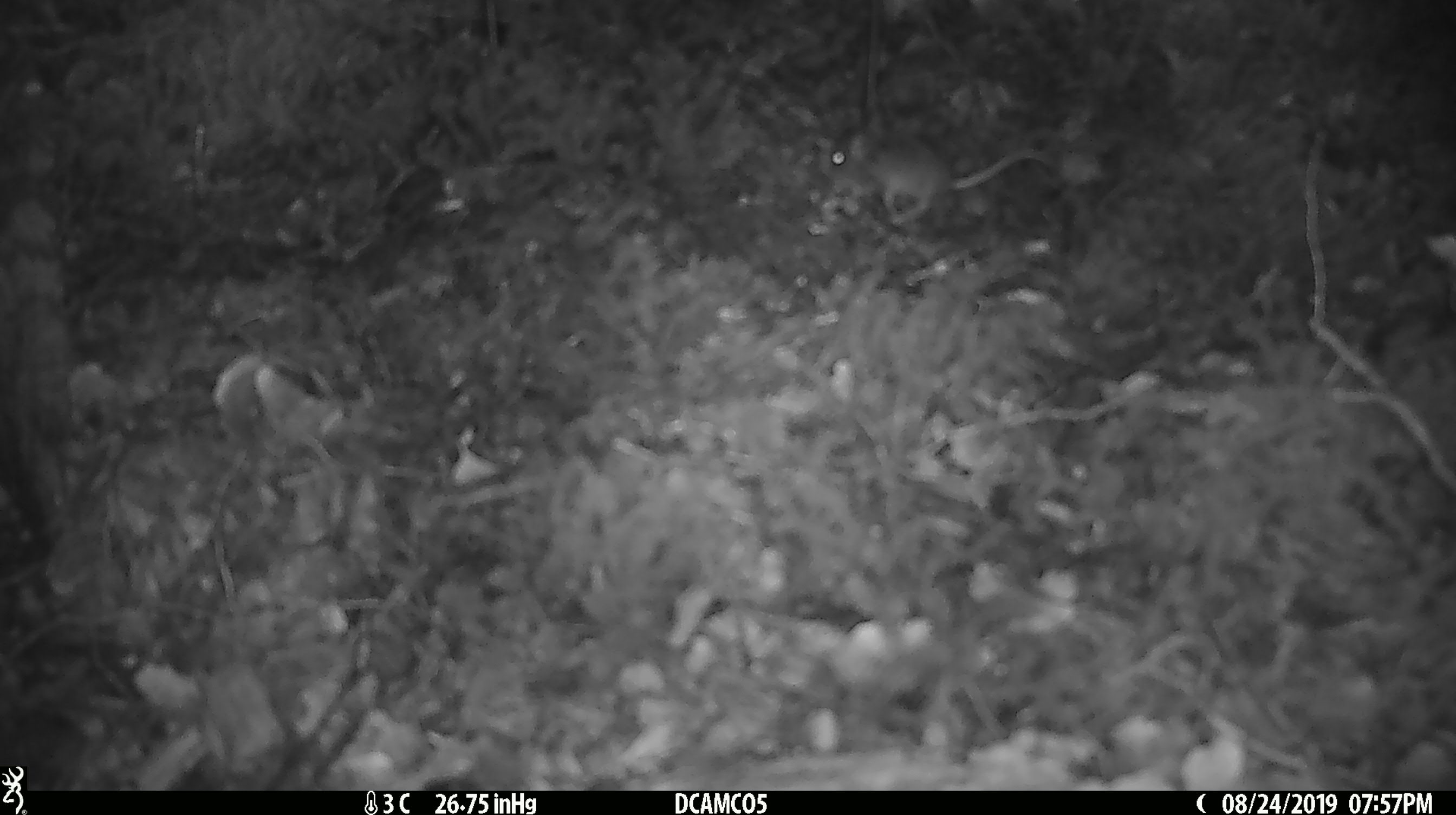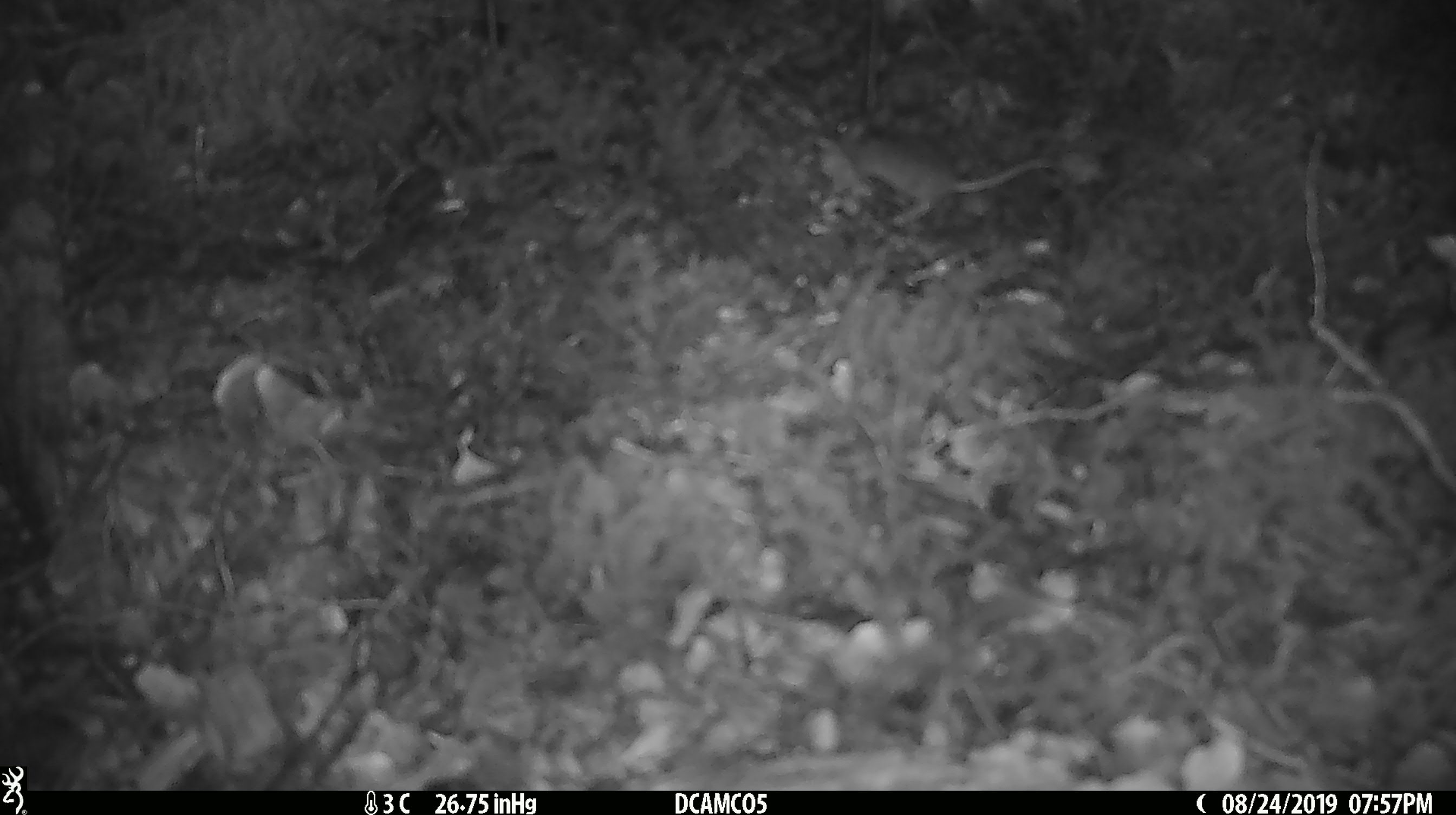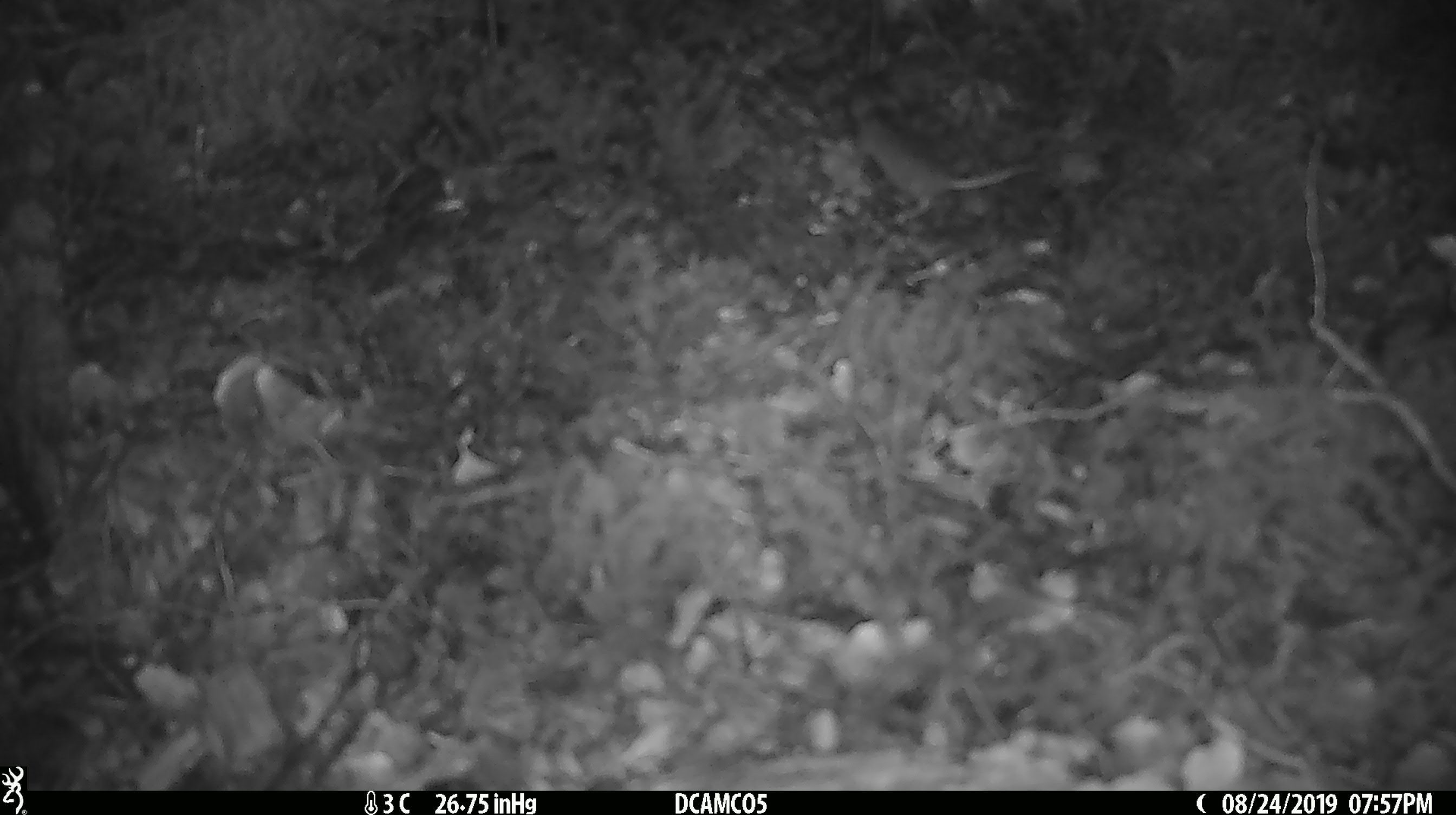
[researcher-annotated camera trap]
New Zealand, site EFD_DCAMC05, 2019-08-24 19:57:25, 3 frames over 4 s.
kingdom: Animalia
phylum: Chordata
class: Mammalia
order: Rodentia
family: Muridae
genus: Mus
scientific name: Mus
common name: mouse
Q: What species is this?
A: Mouse (Mus).